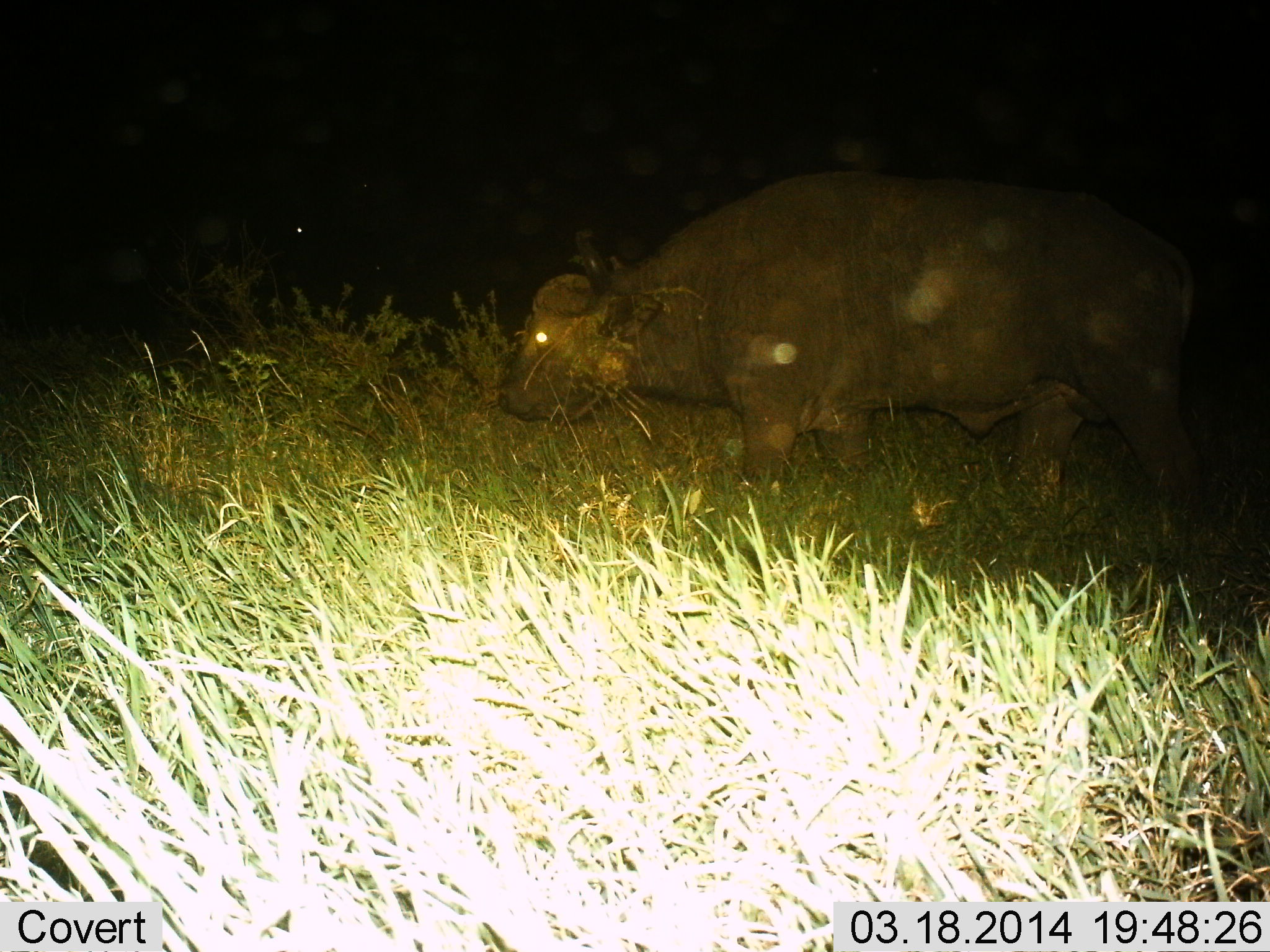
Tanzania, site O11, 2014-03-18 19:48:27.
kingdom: Animalia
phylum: Chordata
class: Mammalia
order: Artiodactyla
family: Bovidae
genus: Syncerus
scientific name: Syncerus caffer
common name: cape buffalo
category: buffalo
Buffalo (cape buffalo) (Syncerus caffer), count 1. Behavior (volunteer vote fractions): standing 30%, resting 0%, moving 20%, interacting 0%. Young present (vote fraction): 0%. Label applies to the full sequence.